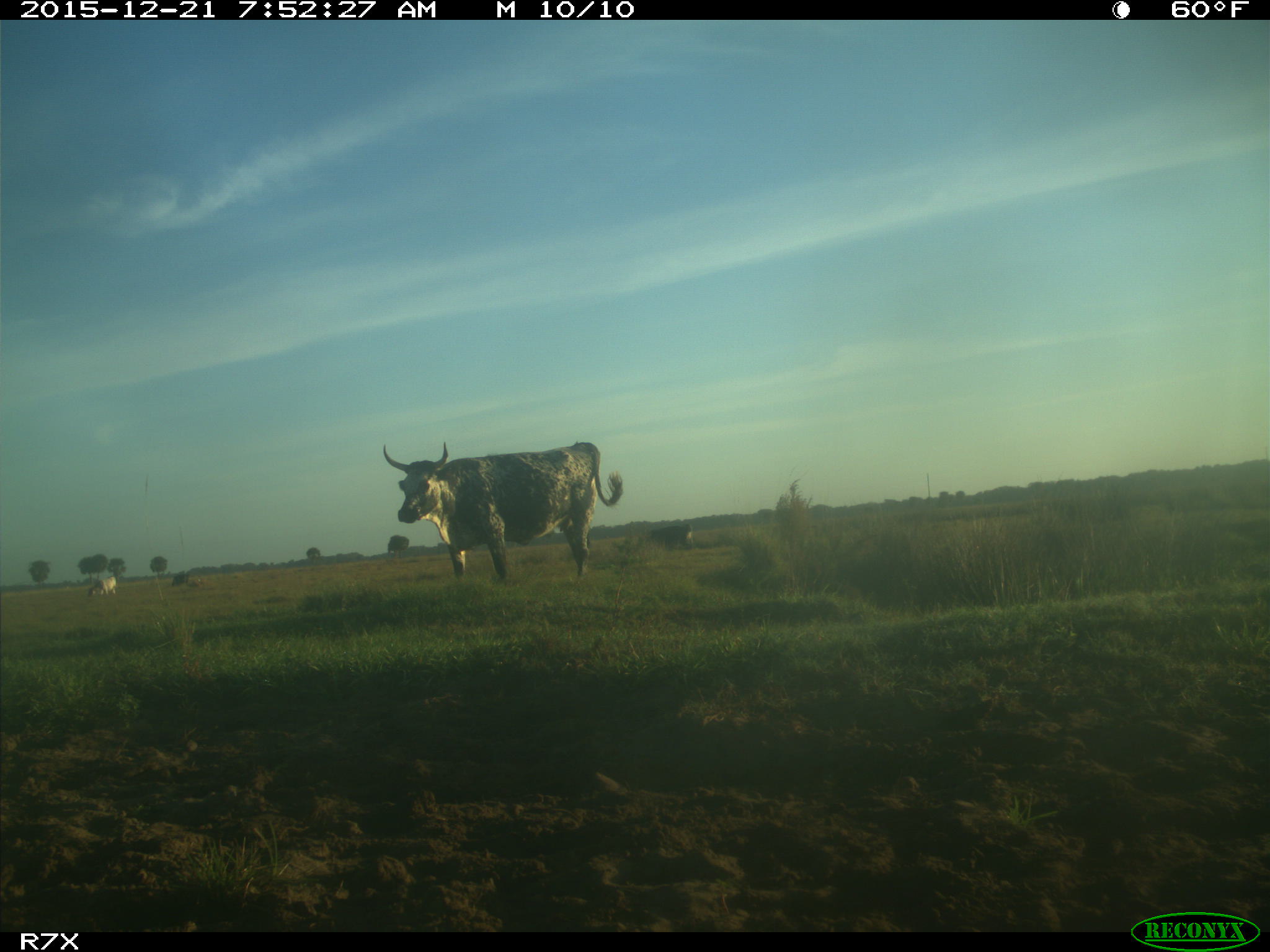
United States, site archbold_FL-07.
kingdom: Animalia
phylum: Chordata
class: Mammalia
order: Artiodactyla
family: Bovidae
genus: Bos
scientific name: Bos taurus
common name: domestic cow